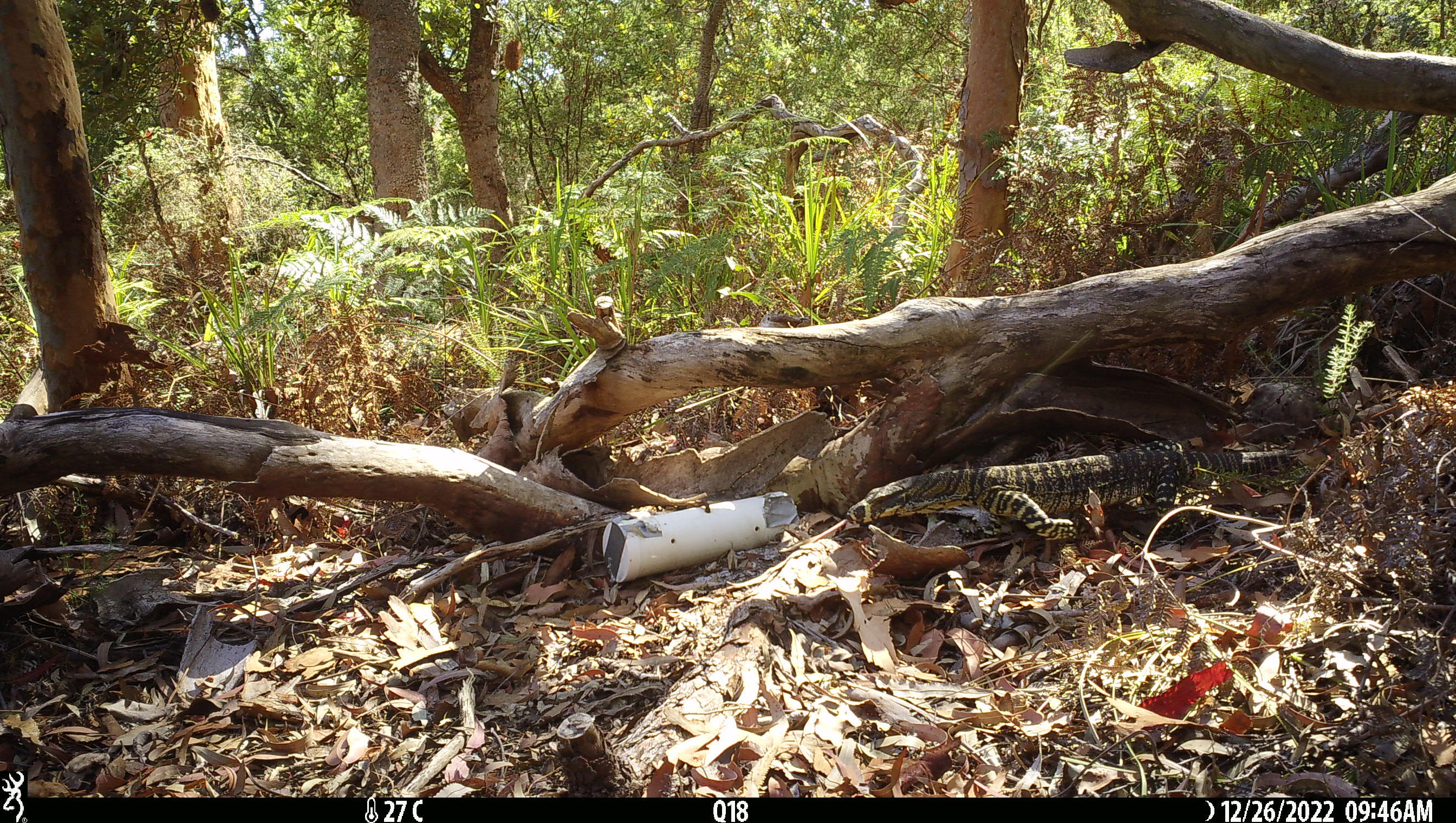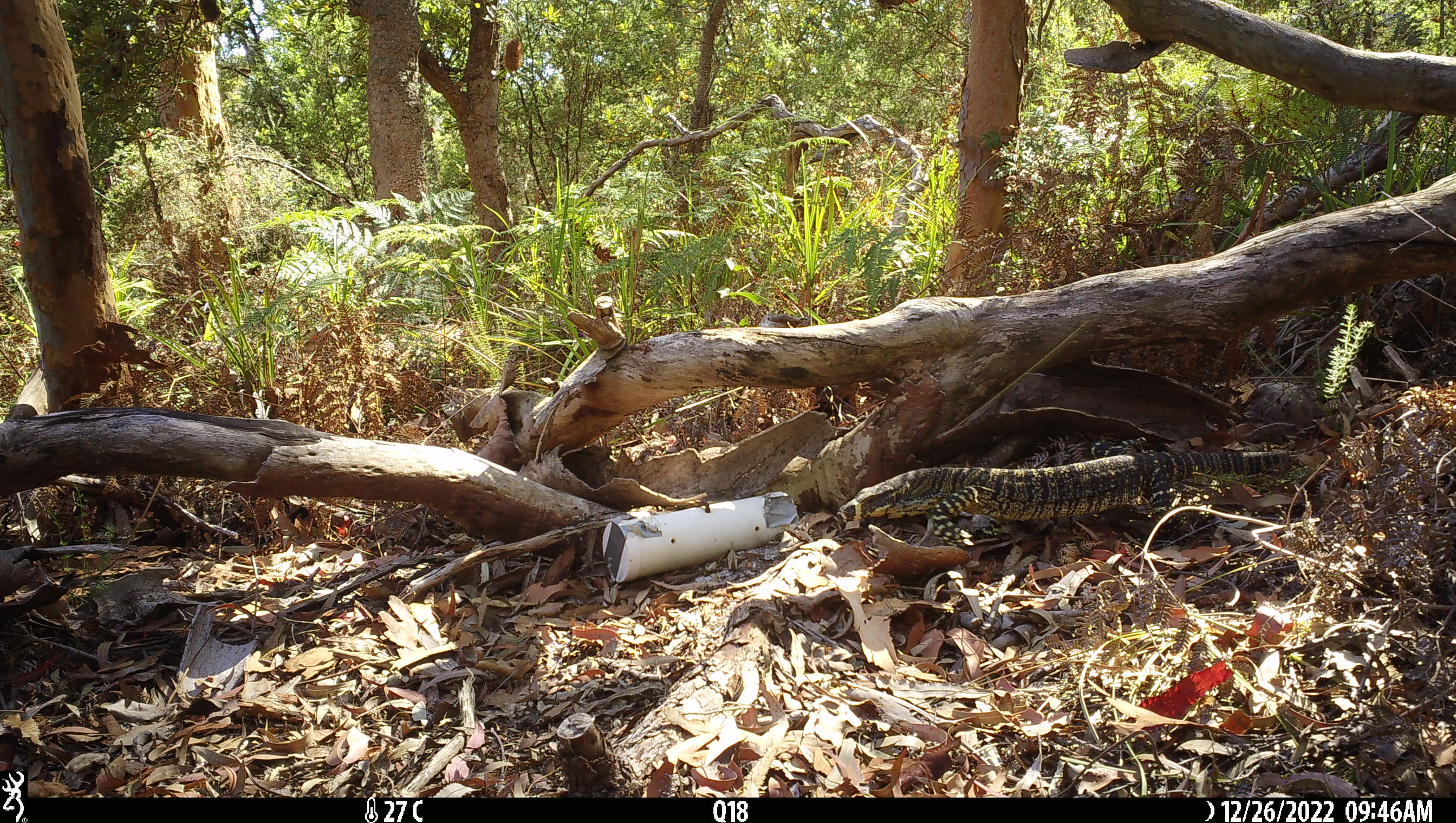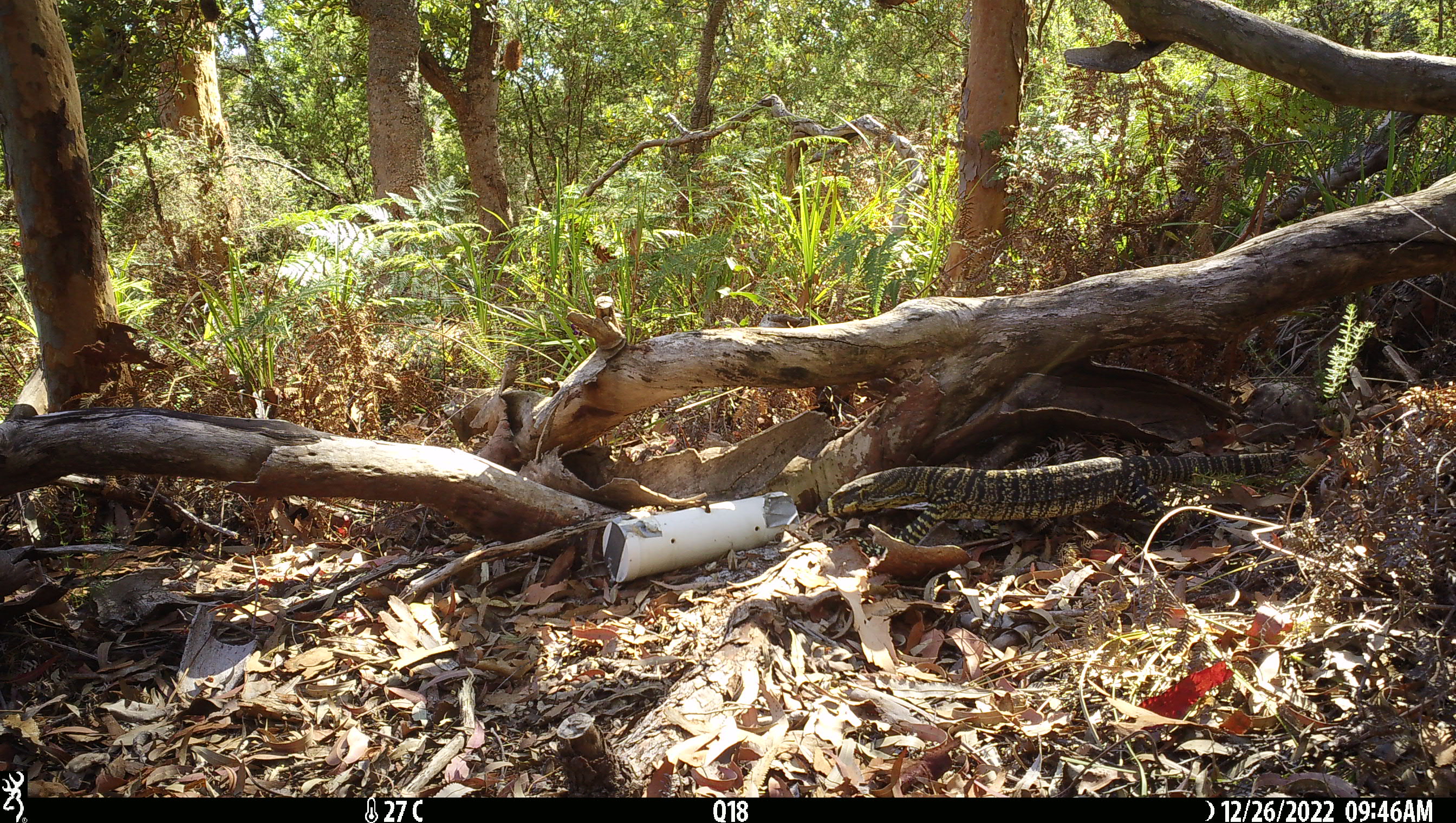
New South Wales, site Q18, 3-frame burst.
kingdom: Animalia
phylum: Chordata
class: Reptilia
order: Squamata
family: Varanidae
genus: Varanus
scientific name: Varanus varius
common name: lace monitor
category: goanna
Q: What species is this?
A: Goanna (lace monitor) (Varanus varius).